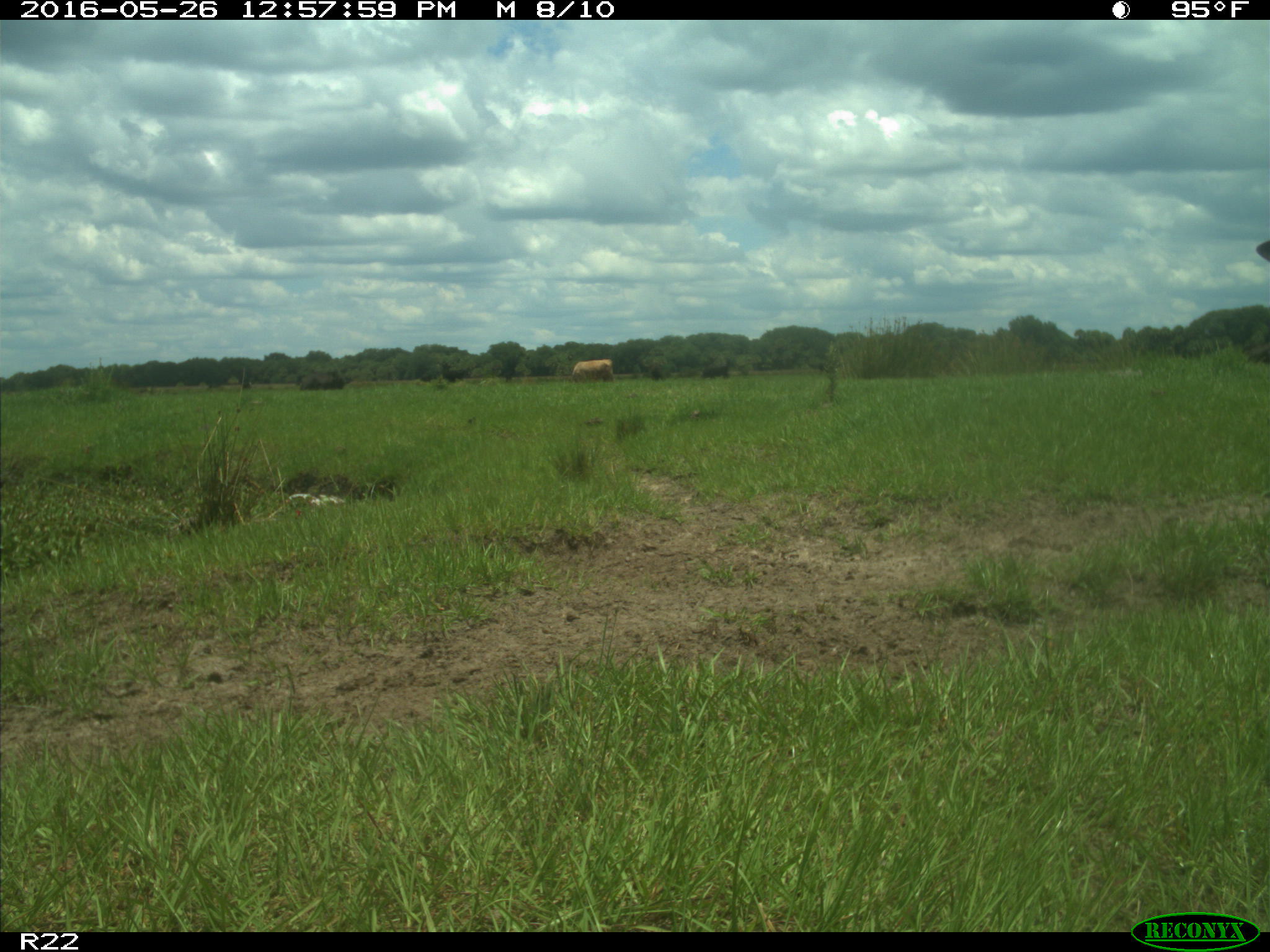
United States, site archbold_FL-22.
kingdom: Animalia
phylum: Chordata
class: Mammalia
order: Artiodactyla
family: Bovidae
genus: Bos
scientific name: Bos taurus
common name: domestic cow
Bos taurus (domestic cow).